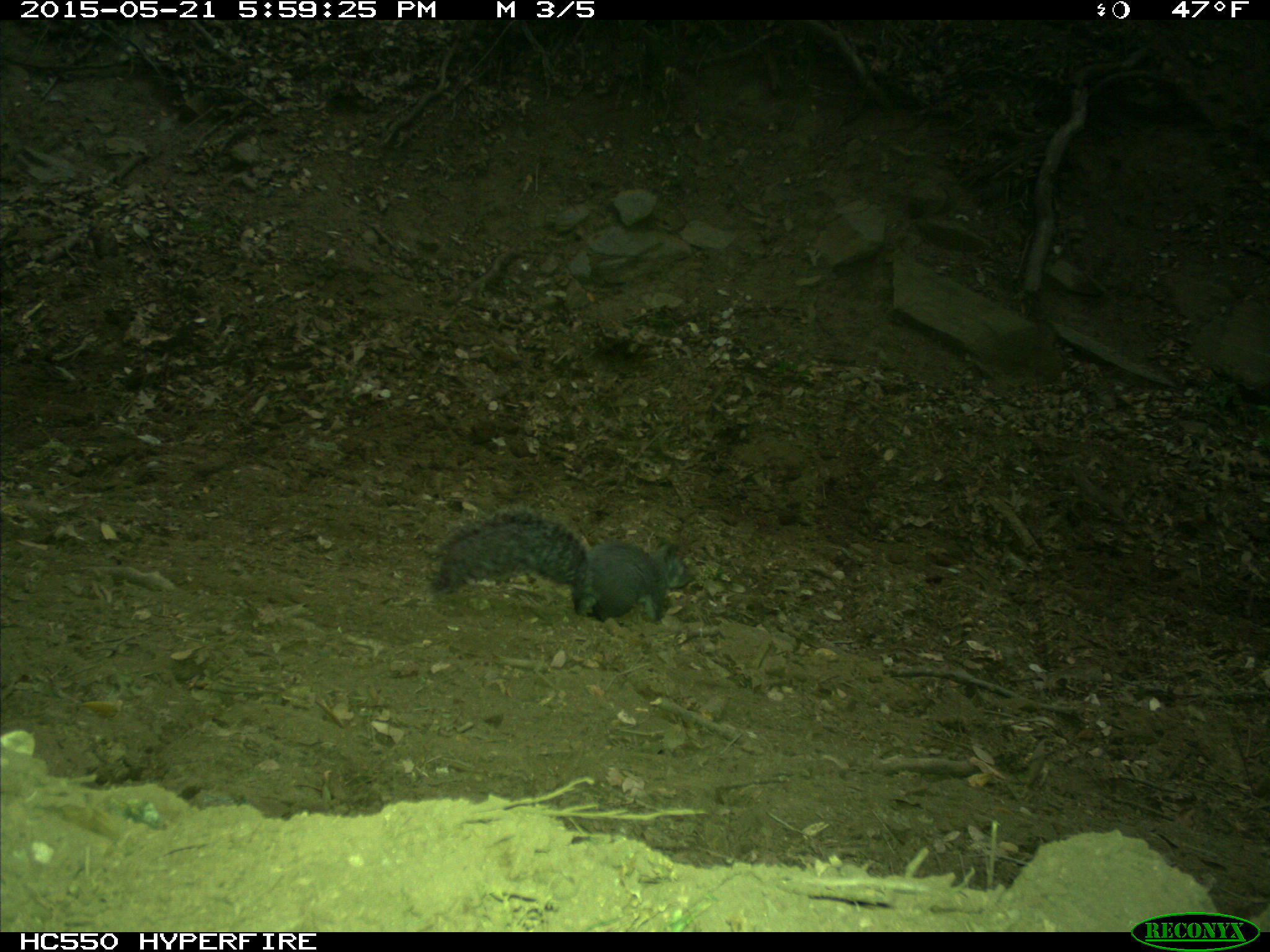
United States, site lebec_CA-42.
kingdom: Animalia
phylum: Chordata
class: Mammalia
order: Rodentia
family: Sciuridae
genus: Sciurus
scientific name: Sciurus carolinensis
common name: eastern gray squirrel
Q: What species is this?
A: Sciurus carolinensis (eastern gray squirrel).